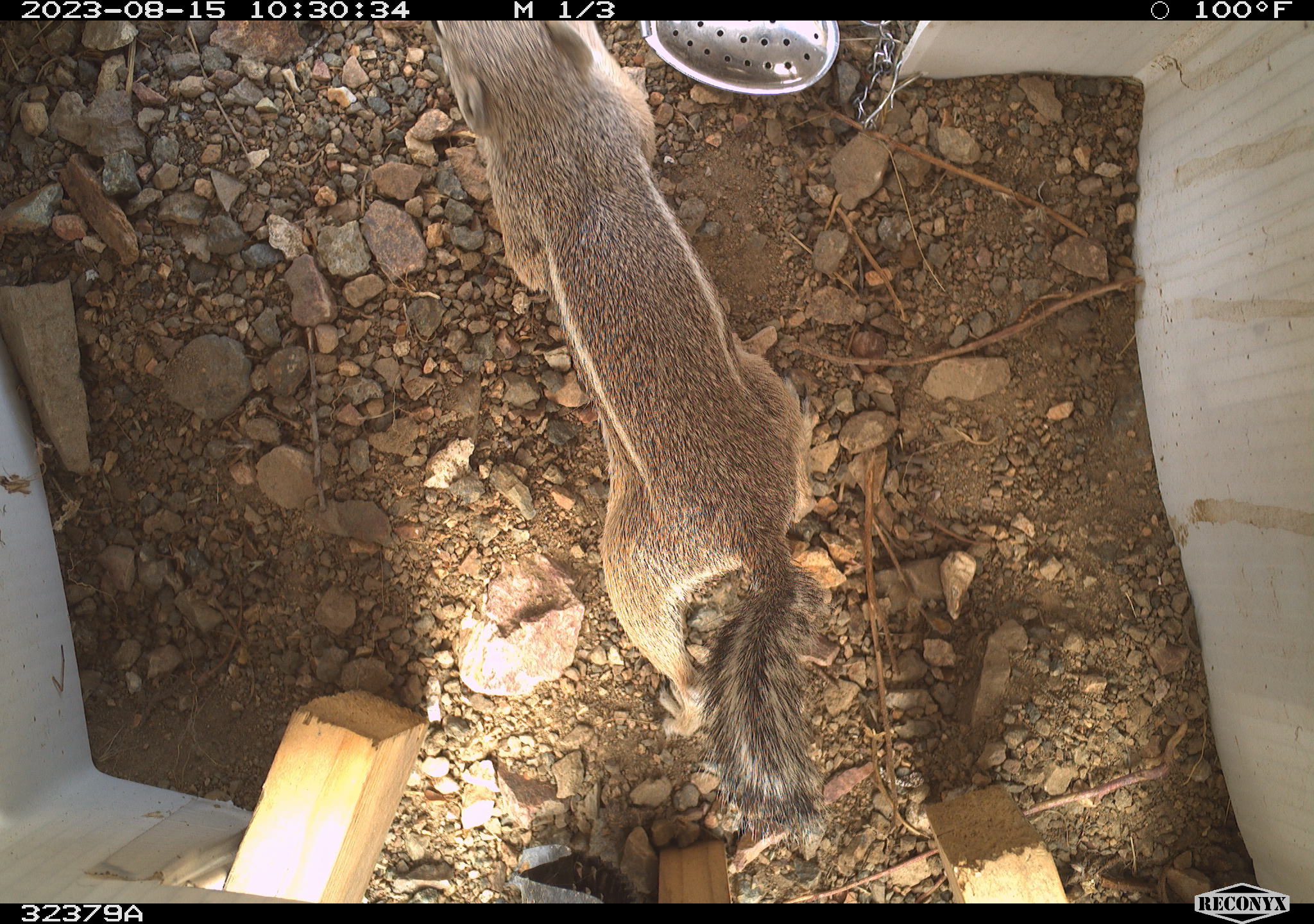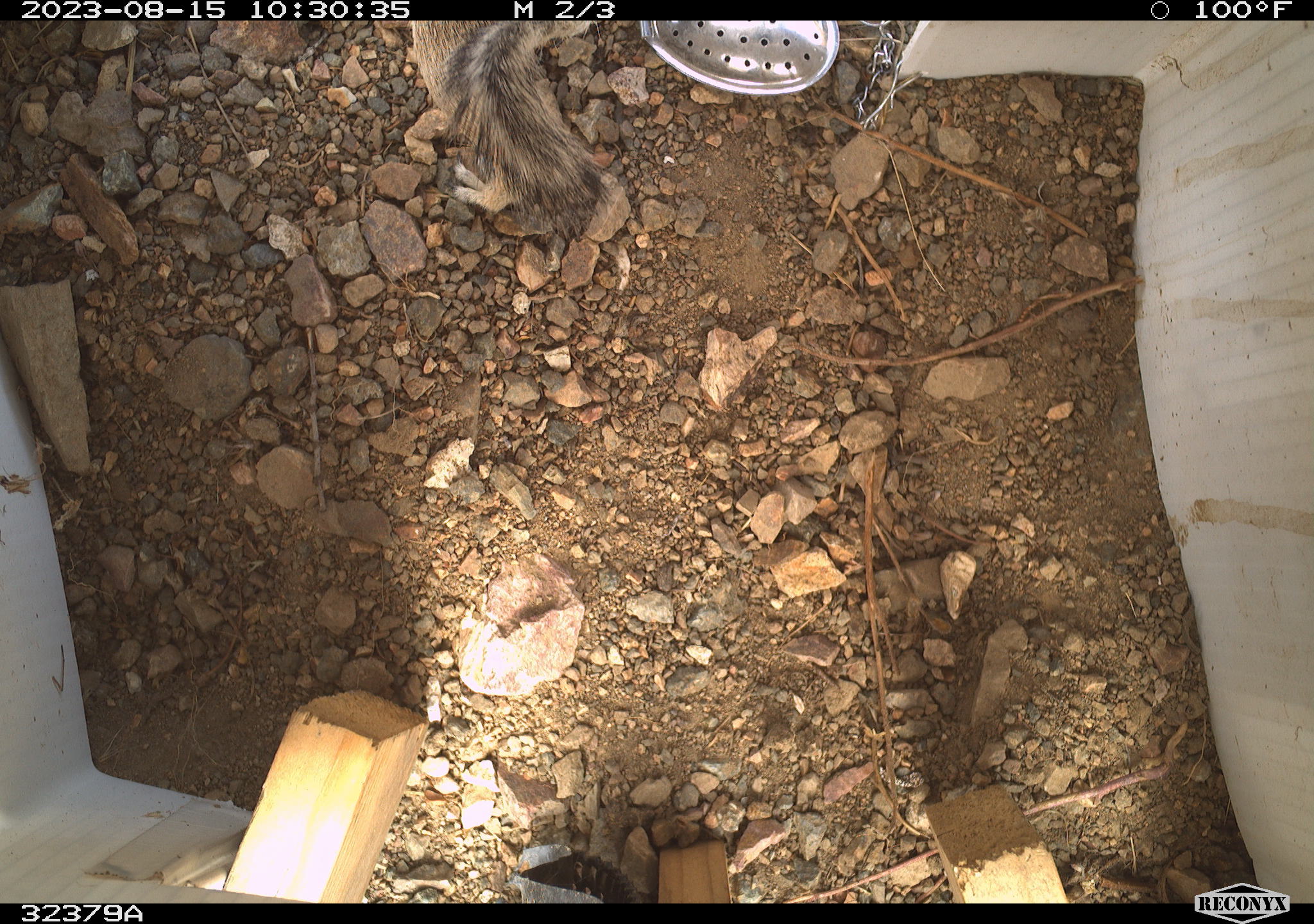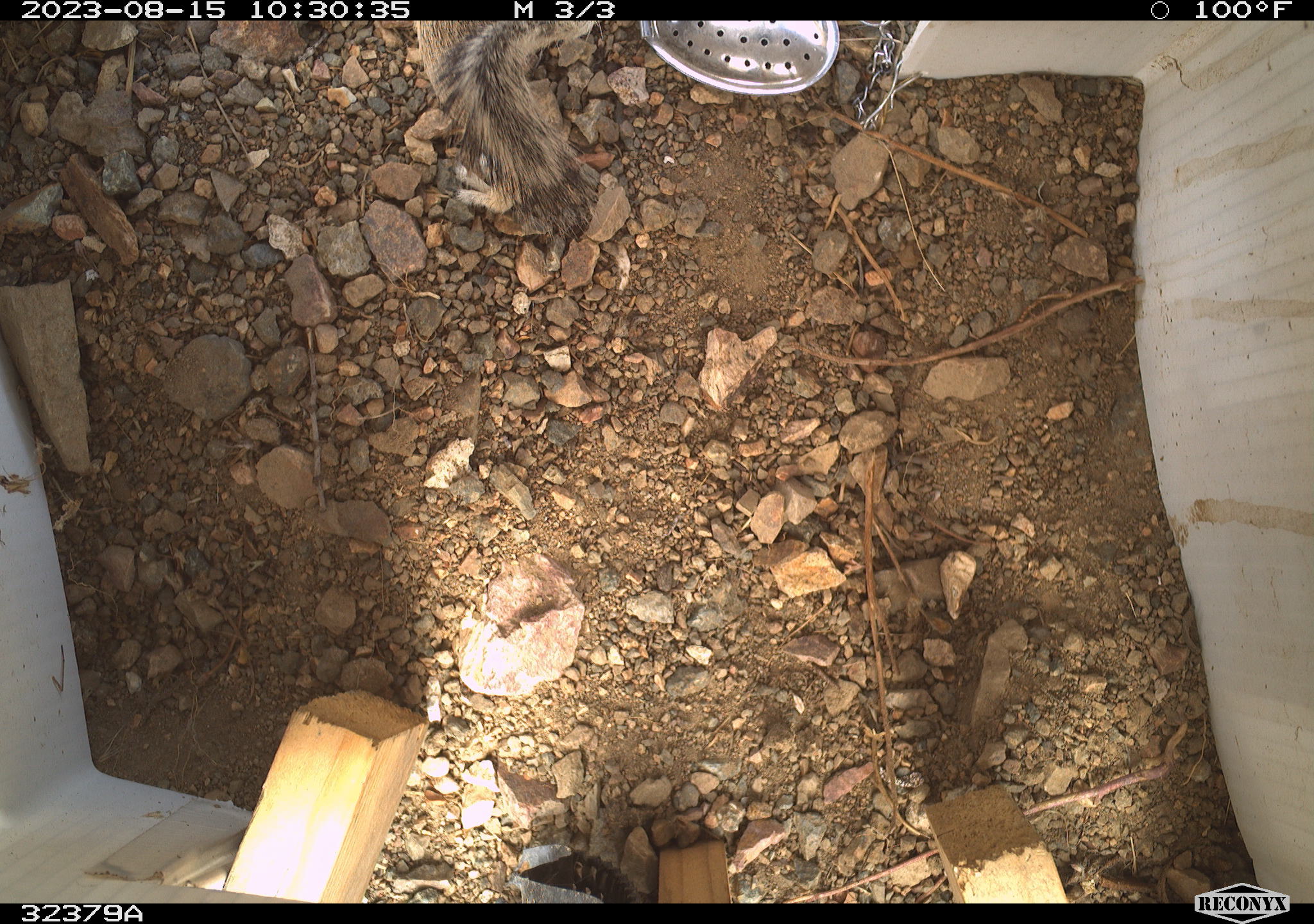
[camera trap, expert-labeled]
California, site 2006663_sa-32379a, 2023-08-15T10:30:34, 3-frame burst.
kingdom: Animalia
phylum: Chordata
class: Mammalia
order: Rodentia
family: Sciuridae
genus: Ammospermophilus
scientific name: Ammospermophilus leucurus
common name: white-tailed antelope squirrel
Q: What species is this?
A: White-tailed antelope squirrel (Ammospermophilus leucurus).